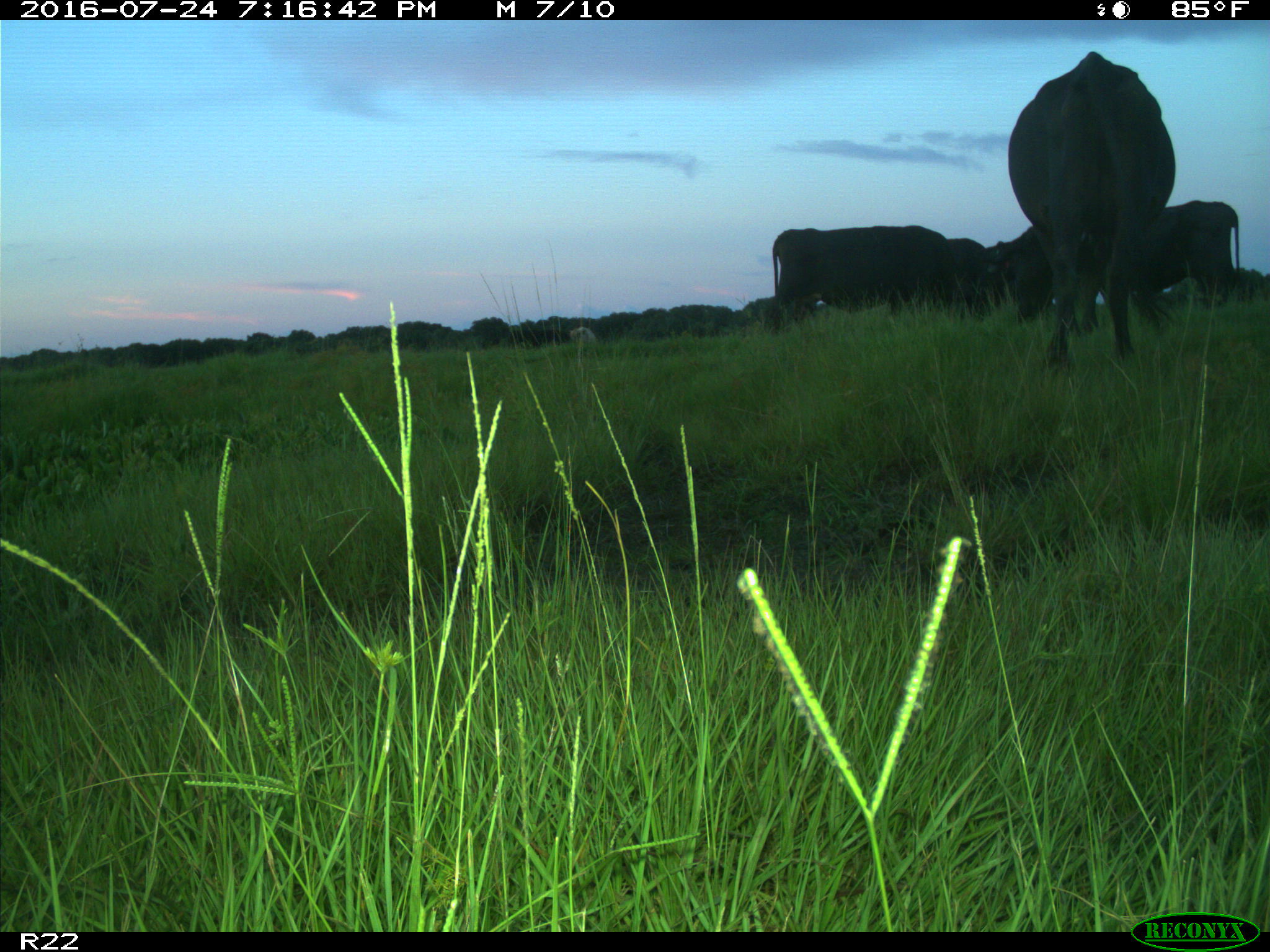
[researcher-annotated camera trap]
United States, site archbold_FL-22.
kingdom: Animalia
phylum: Chordata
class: Mammalia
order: Artiodactyla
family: Bovidae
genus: Bos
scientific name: Bos taurus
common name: domestic cow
Bos taurus (domestic cow).